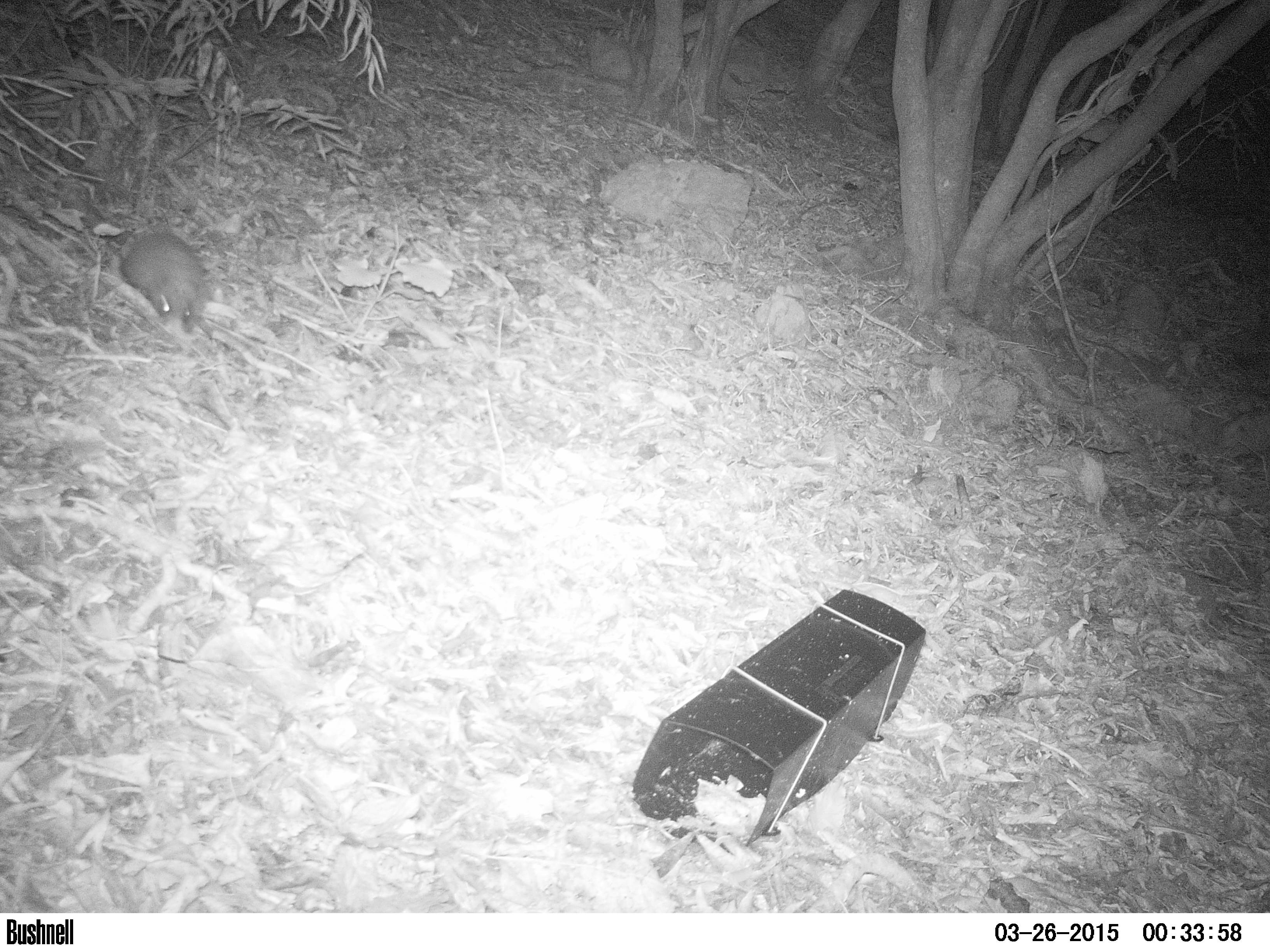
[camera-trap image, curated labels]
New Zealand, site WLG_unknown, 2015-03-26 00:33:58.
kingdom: Animalia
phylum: Chordata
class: Mammalia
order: Eulipotyphla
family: Erinaceidae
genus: Erinaceus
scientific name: Erinaceus europaeus europaeus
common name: european hedgehog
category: hedgehog